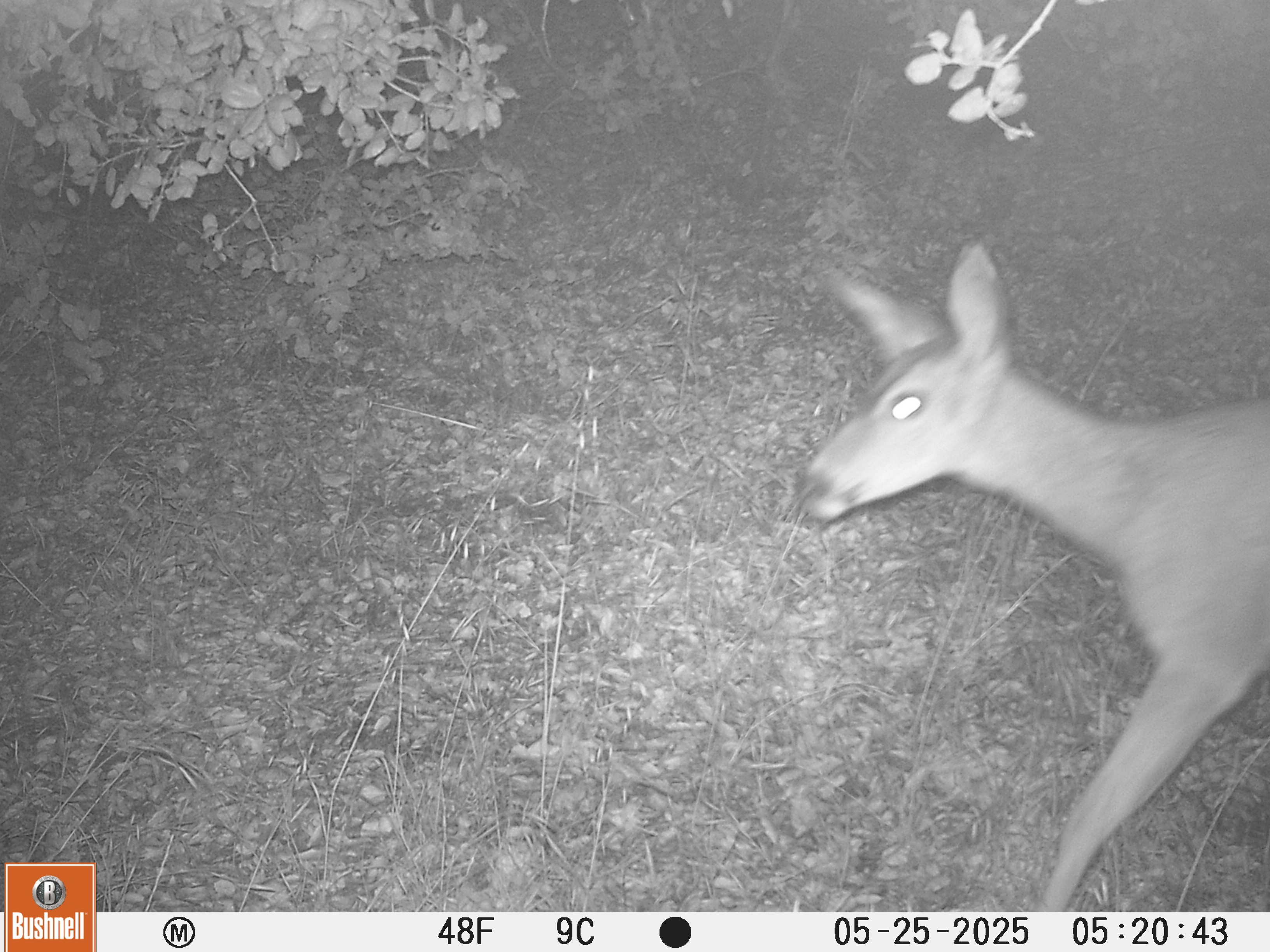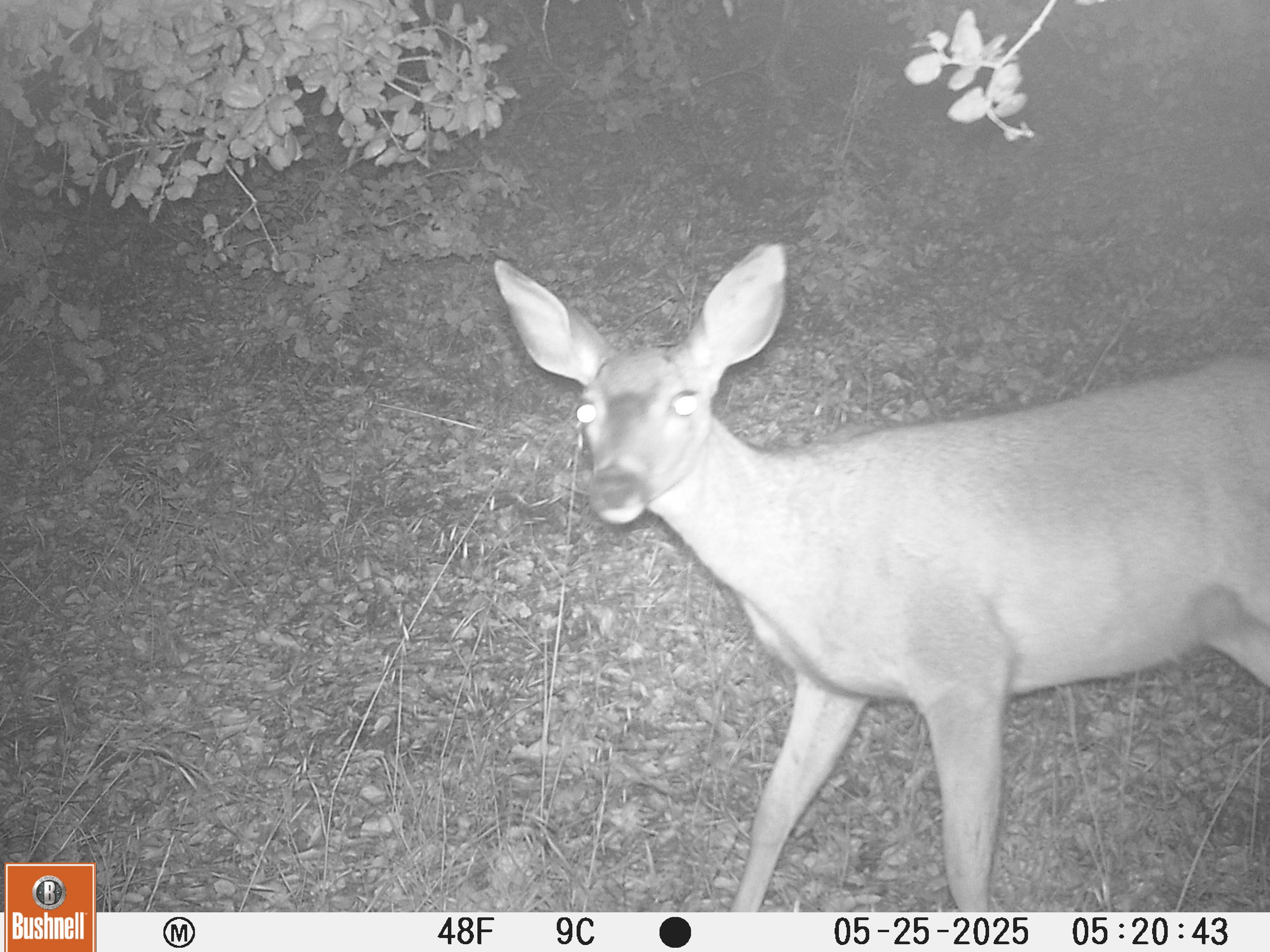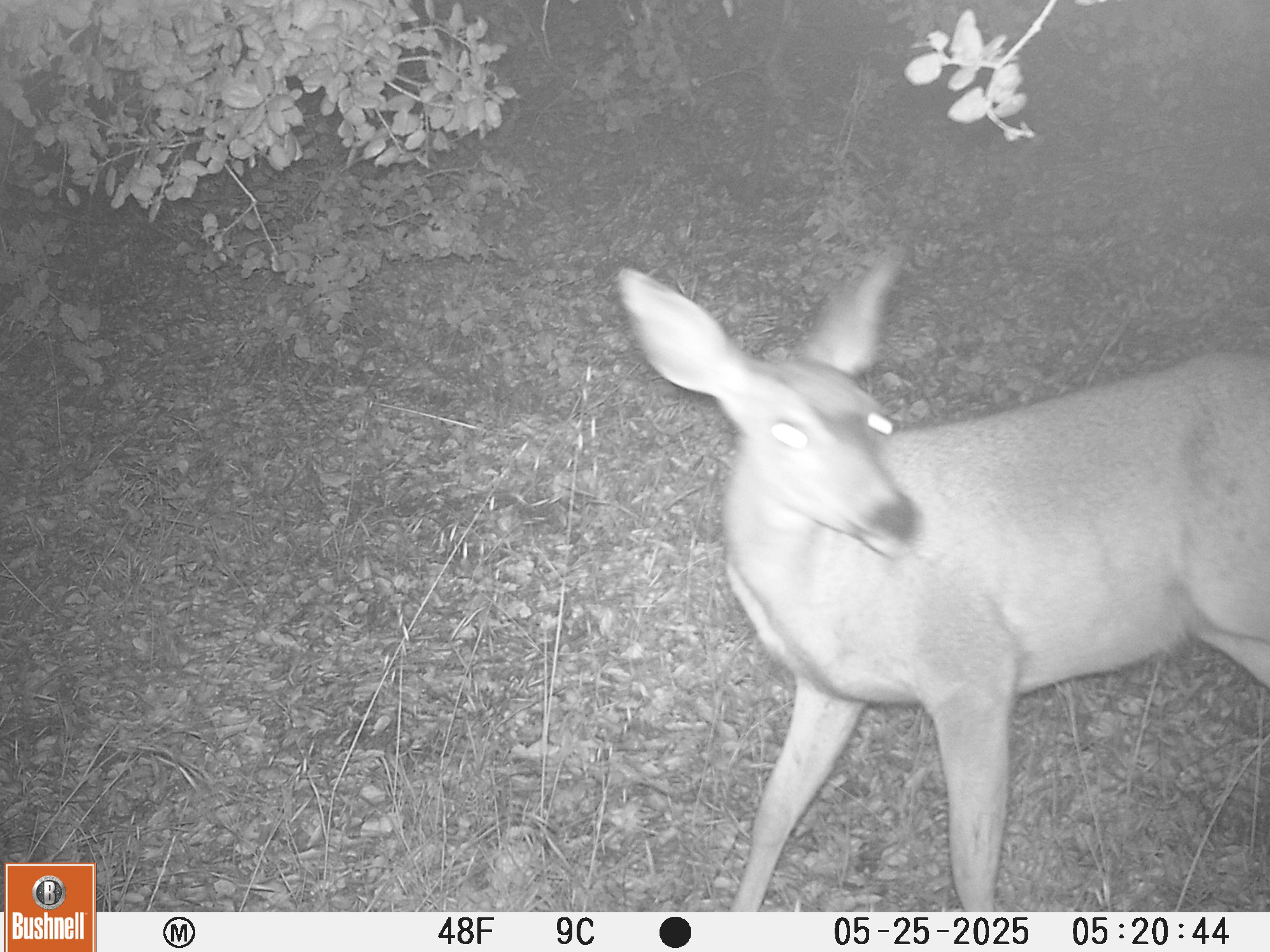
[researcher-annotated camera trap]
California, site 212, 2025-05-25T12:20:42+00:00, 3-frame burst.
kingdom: Animalia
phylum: Chordata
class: Mammalia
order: Artiodactyla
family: Cervidae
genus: Odocoileus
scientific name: Odocoileus hemionus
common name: mule deer